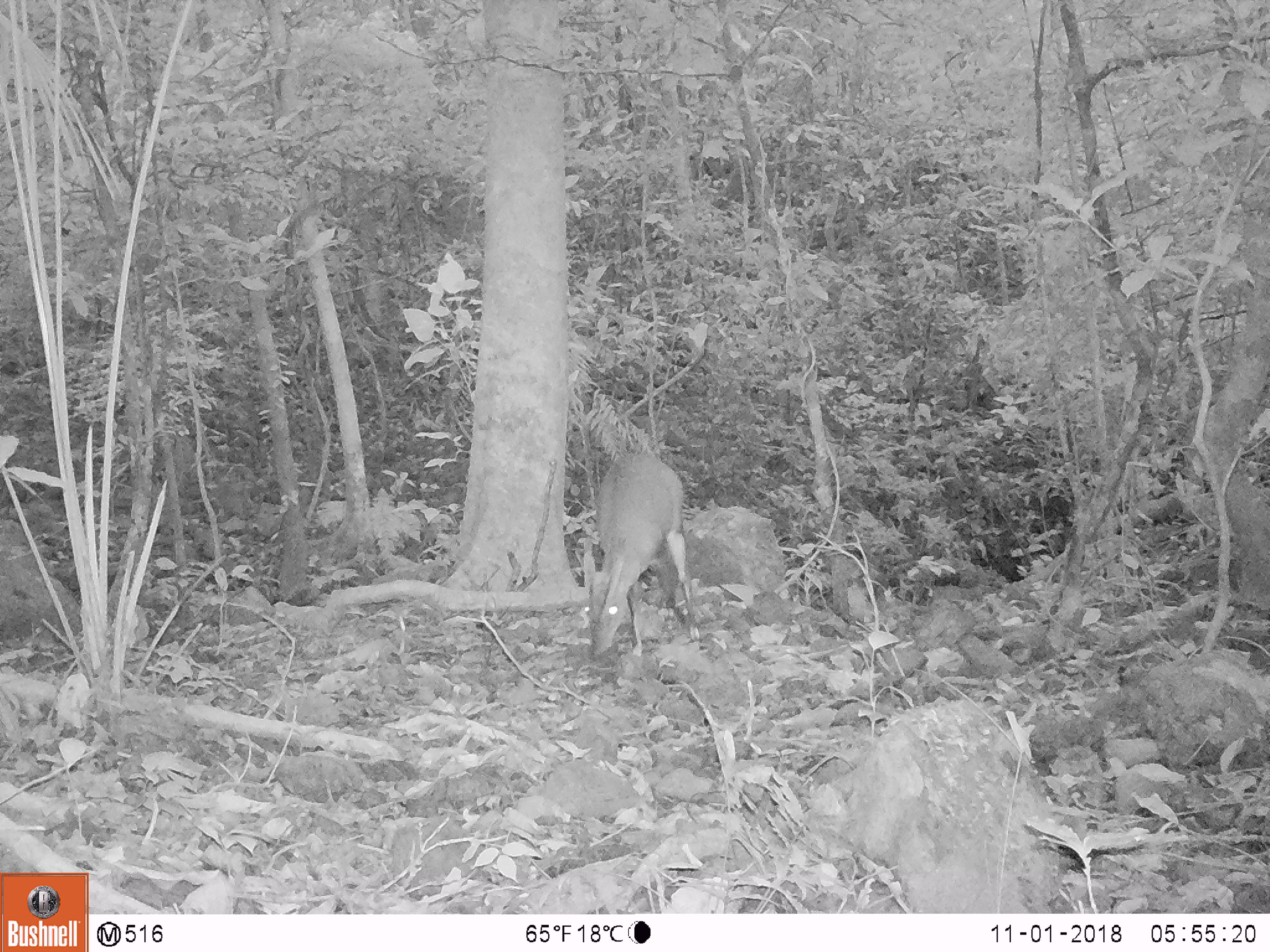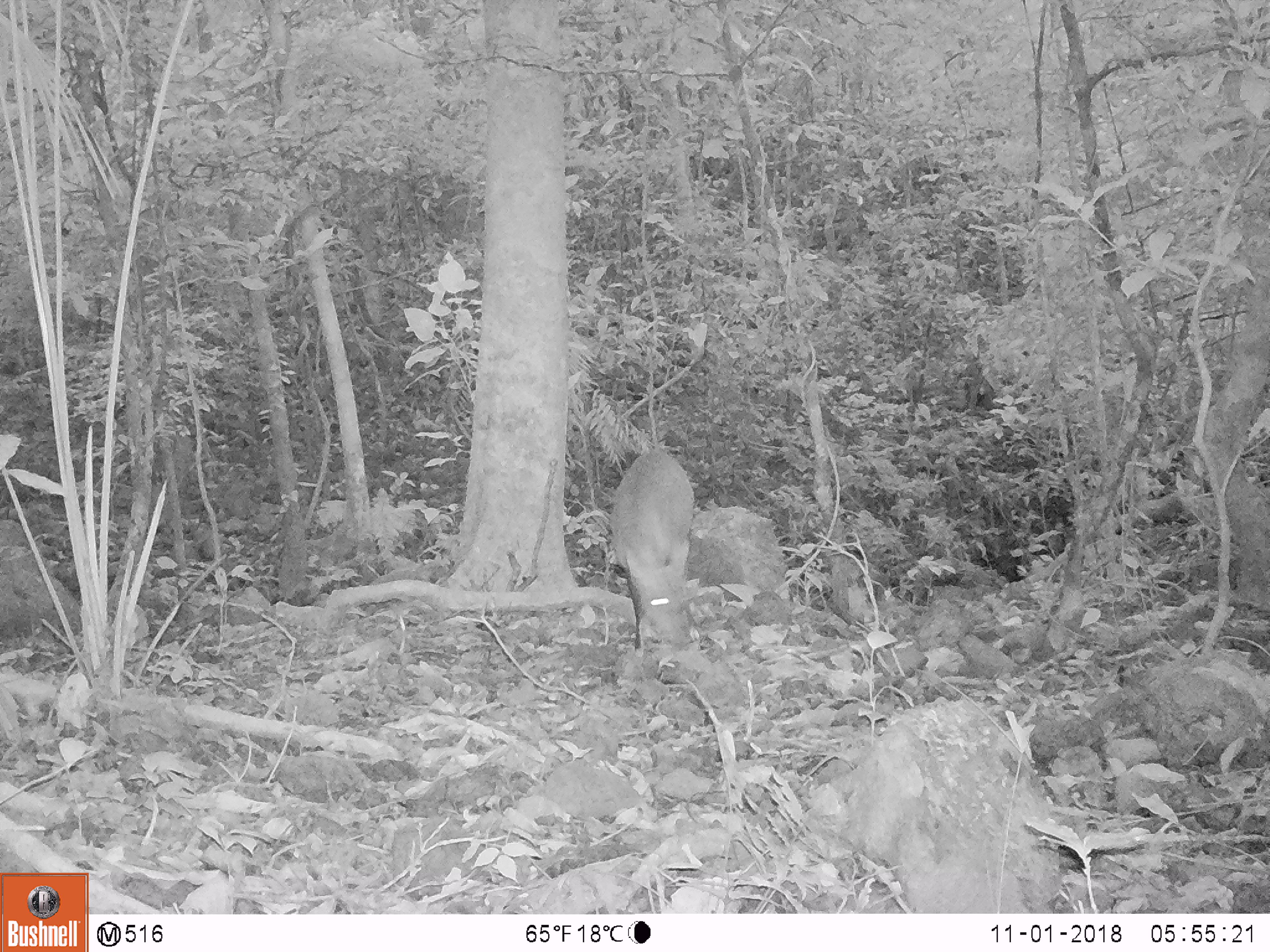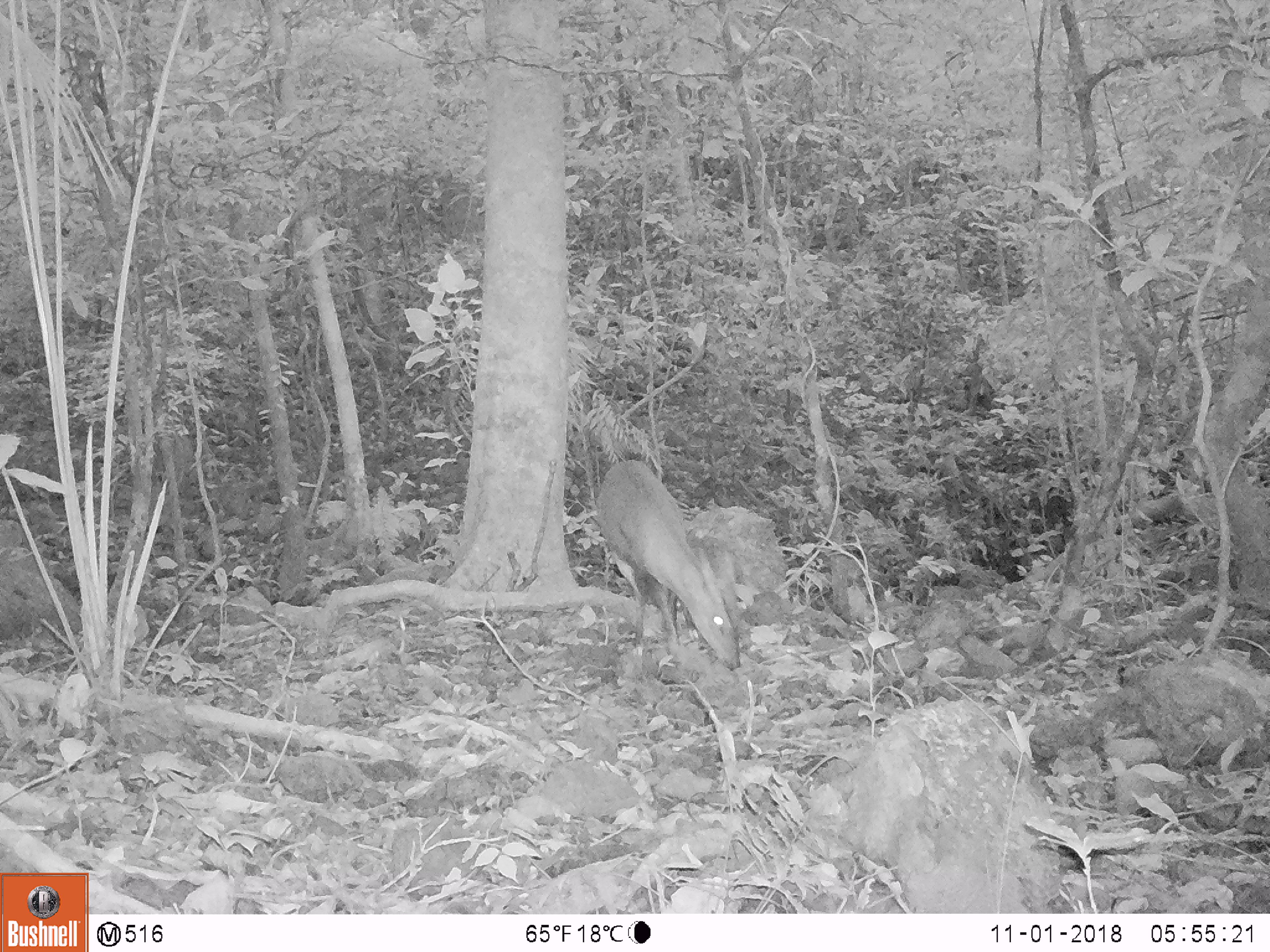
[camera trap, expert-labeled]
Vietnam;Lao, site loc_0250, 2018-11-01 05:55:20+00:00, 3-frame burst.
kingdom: Animalia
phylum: Chordata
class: Mammalia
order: Artiodactyla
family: Cervidae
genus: Muntiacus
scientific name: Muntiacus vuquangensis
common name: large-antlered muntjac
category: large antlered muntjac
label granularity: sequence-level